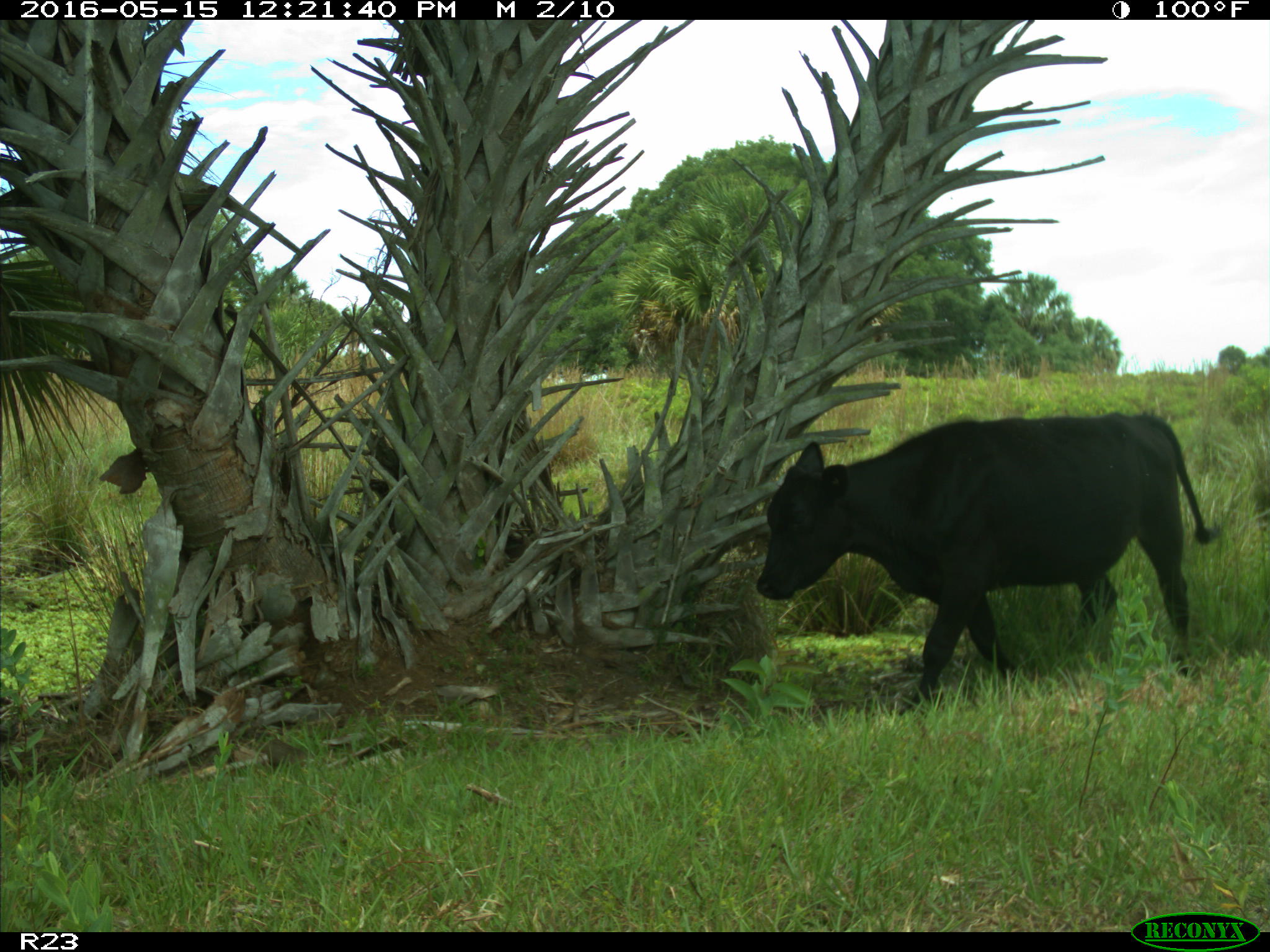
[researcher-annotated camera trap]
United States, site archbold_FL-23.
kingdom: Animalia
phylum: Chordata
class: Mammalia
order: Artiodactyla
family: Bovidae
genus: Bos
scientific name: Bos taurus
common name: domestic cow